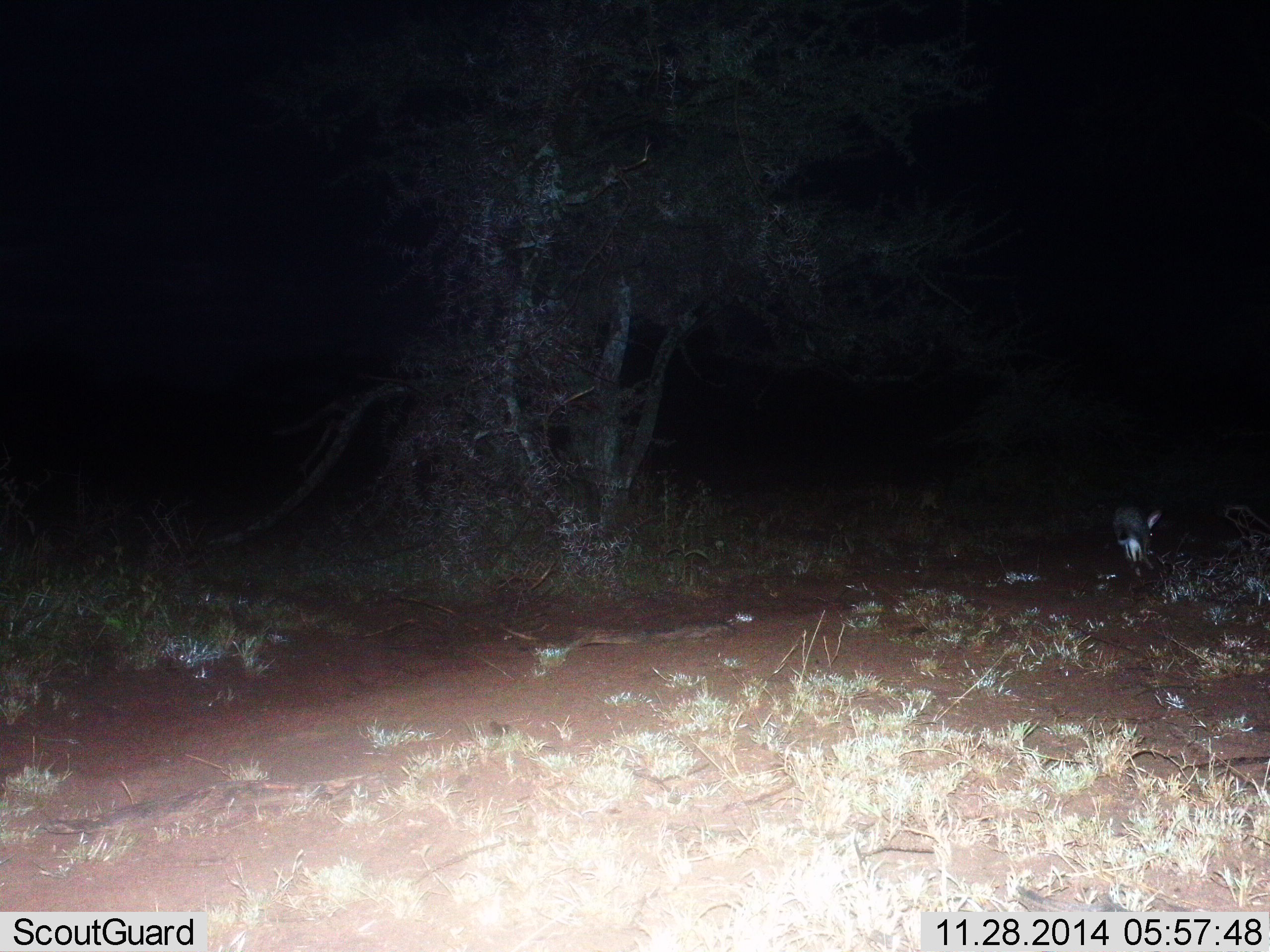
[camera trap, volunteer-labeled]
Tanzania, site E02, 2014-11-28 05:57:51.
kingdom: Animalia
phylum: Chordata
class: Mammalia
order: Lagomorpha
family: Leporidae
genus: Lepus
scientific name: Lepus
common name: hare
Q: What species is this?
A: Hare (Lepus).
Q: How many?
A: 1.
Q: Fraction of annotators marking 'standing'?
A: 0%.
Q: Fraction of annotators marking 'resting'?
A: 0%.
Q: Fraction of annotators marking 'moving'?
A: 80%.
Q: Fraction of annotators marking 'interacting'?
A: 0%.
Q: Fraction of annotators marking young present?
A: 0%.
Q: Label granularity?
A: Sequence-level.